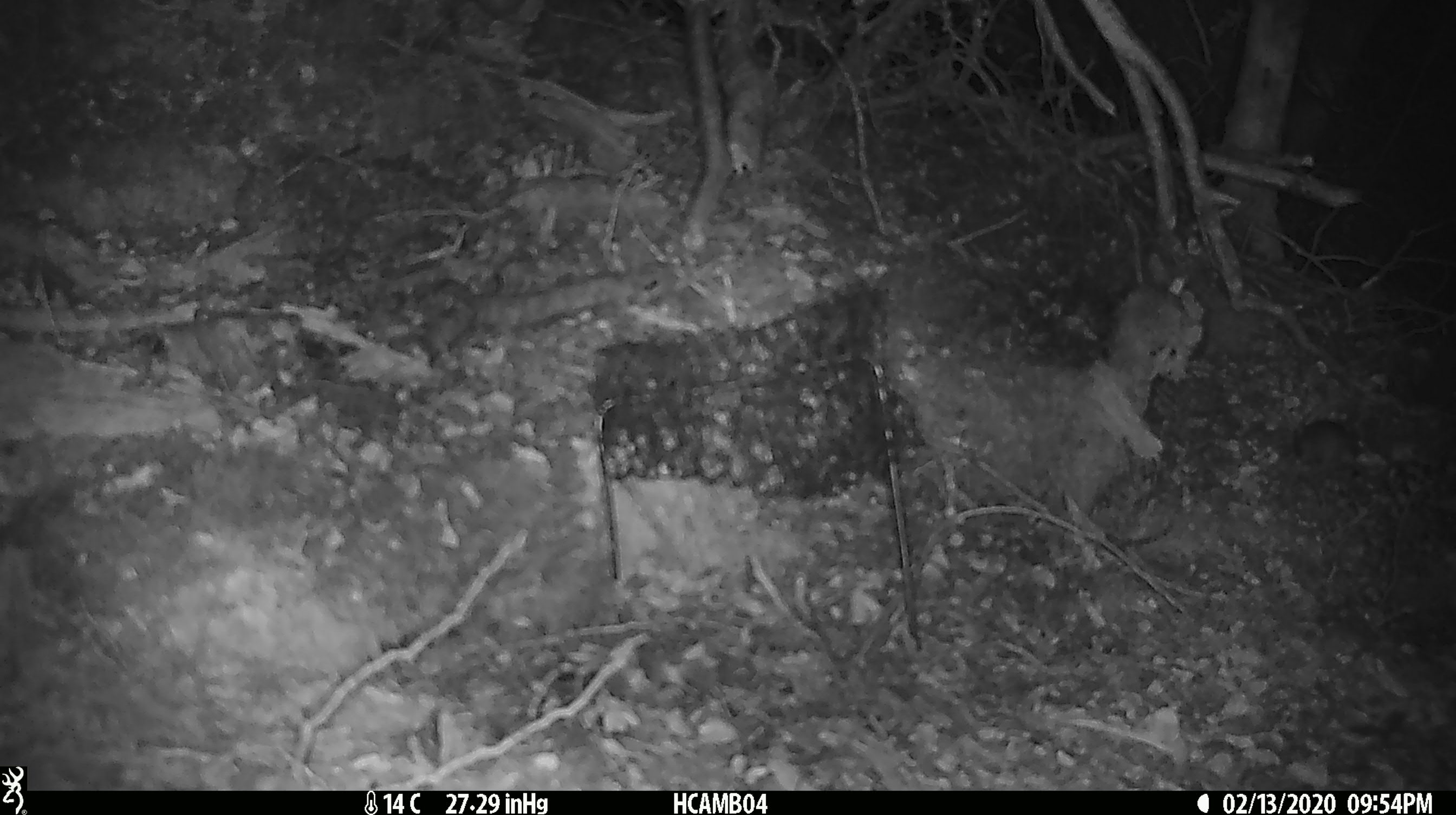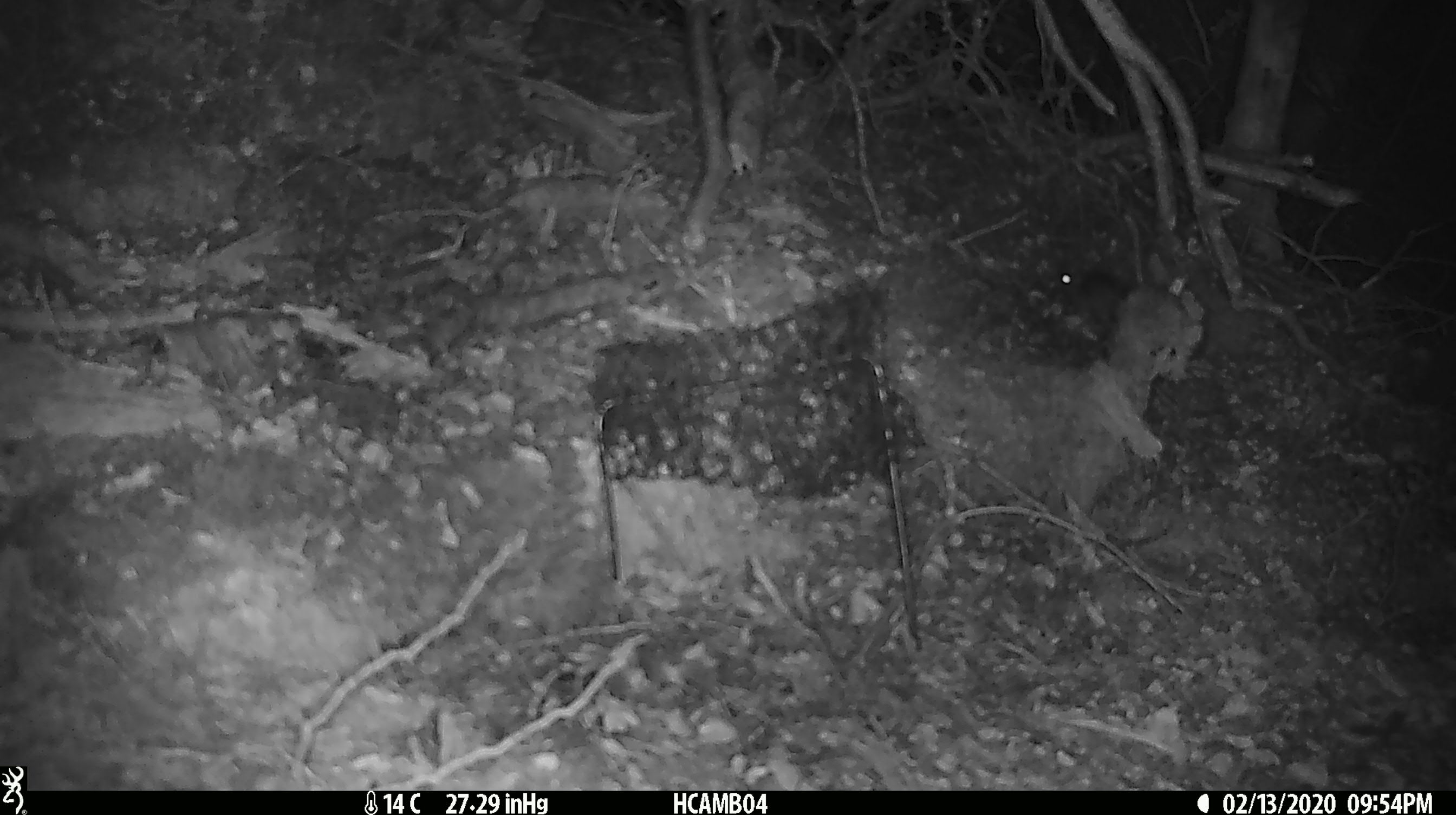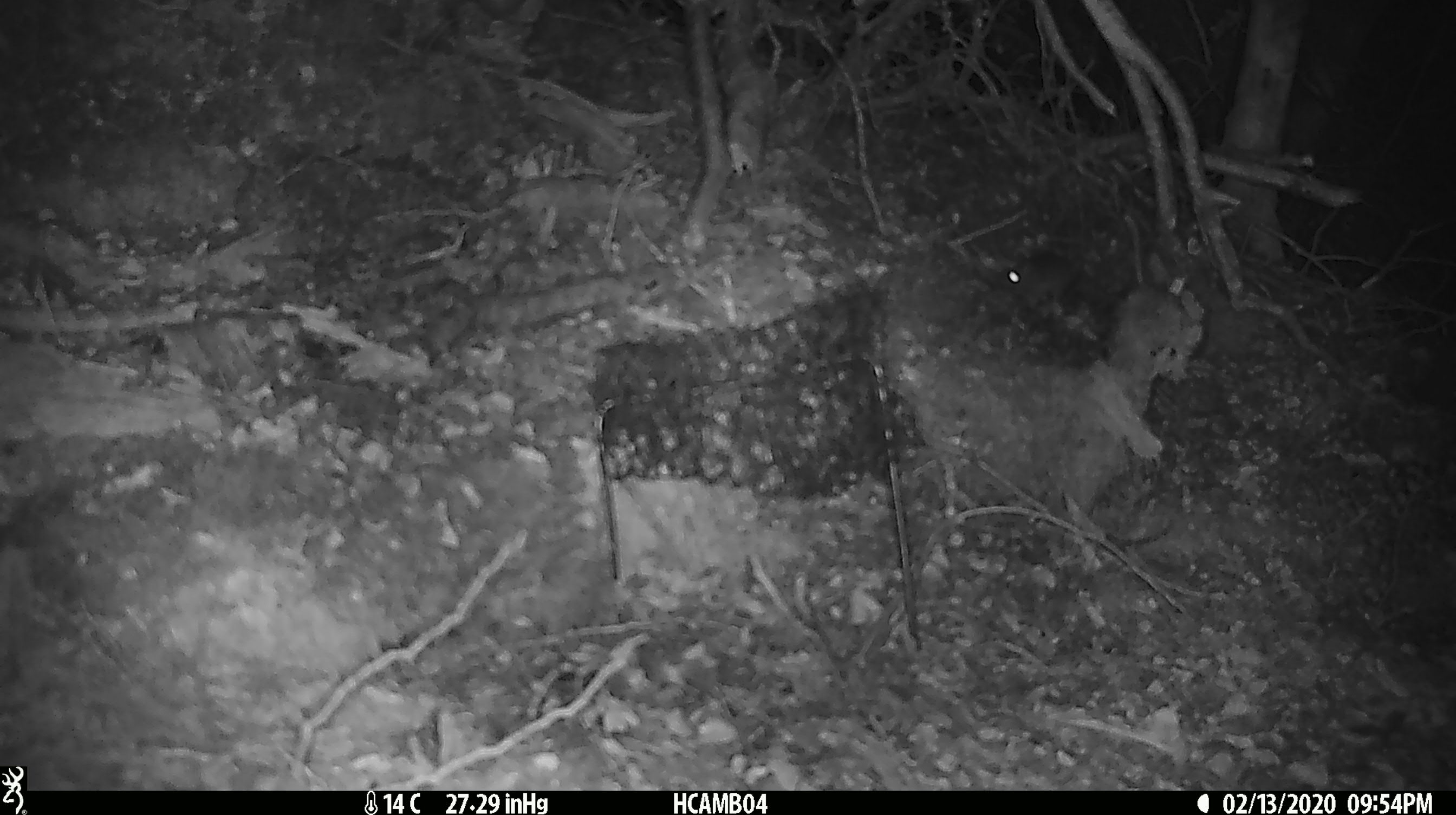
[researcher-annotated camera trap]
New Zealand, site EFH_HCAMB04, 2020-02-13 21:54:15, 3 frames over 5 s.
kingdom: Animalia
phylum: Chordata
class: Mammalia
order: Rodentia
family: Muridae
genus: Mus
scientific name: Mus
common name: mouse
Mouse (Mus).